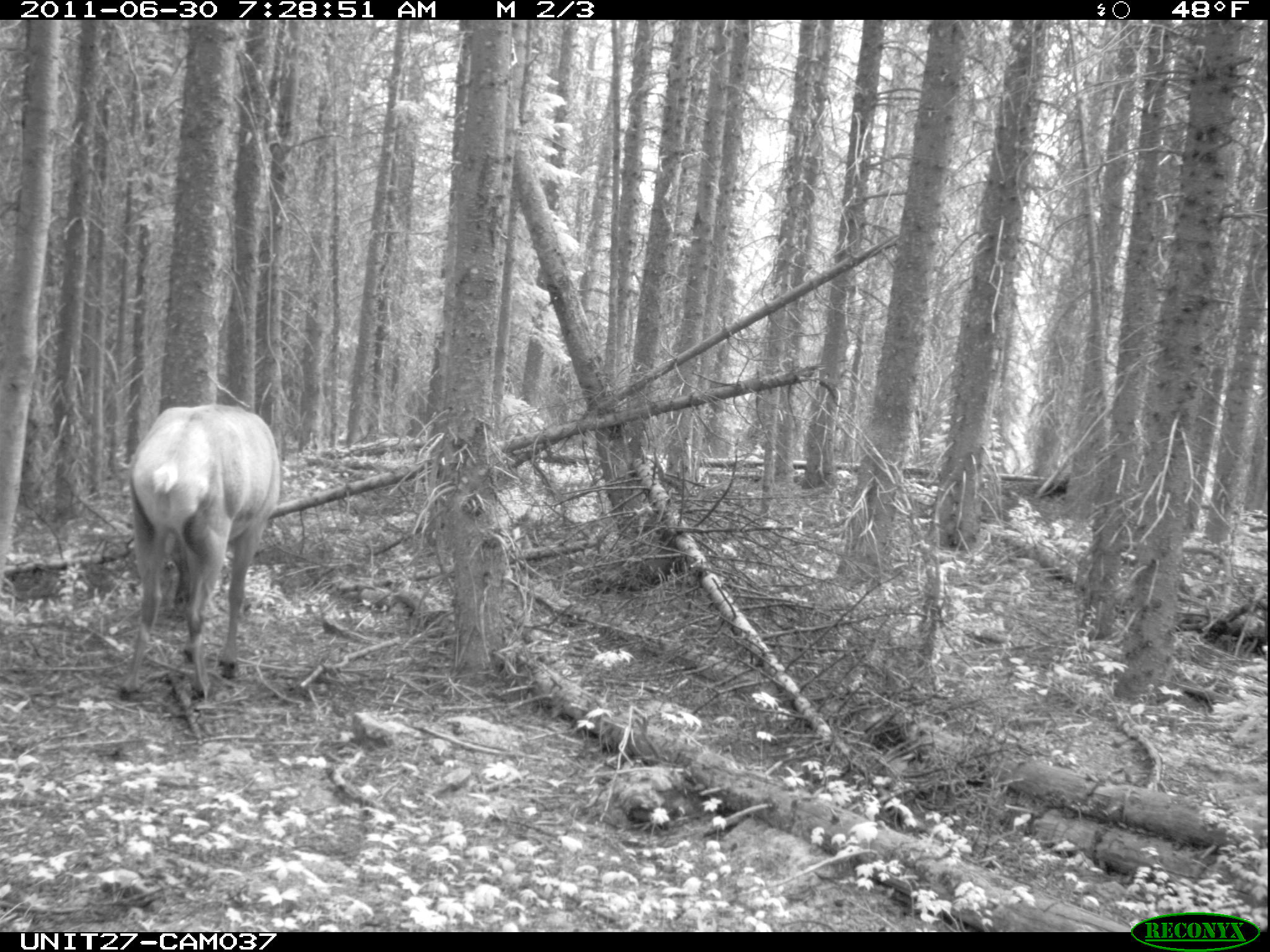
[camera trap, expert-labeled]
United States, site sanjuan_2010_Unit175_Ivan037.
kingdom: Animalia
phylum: Chordata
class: Mammalia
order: Artiodactyla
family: Cervidae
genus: Cervus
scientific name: Cervus elaphus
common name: red deer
Cervus elaphus (red deer).